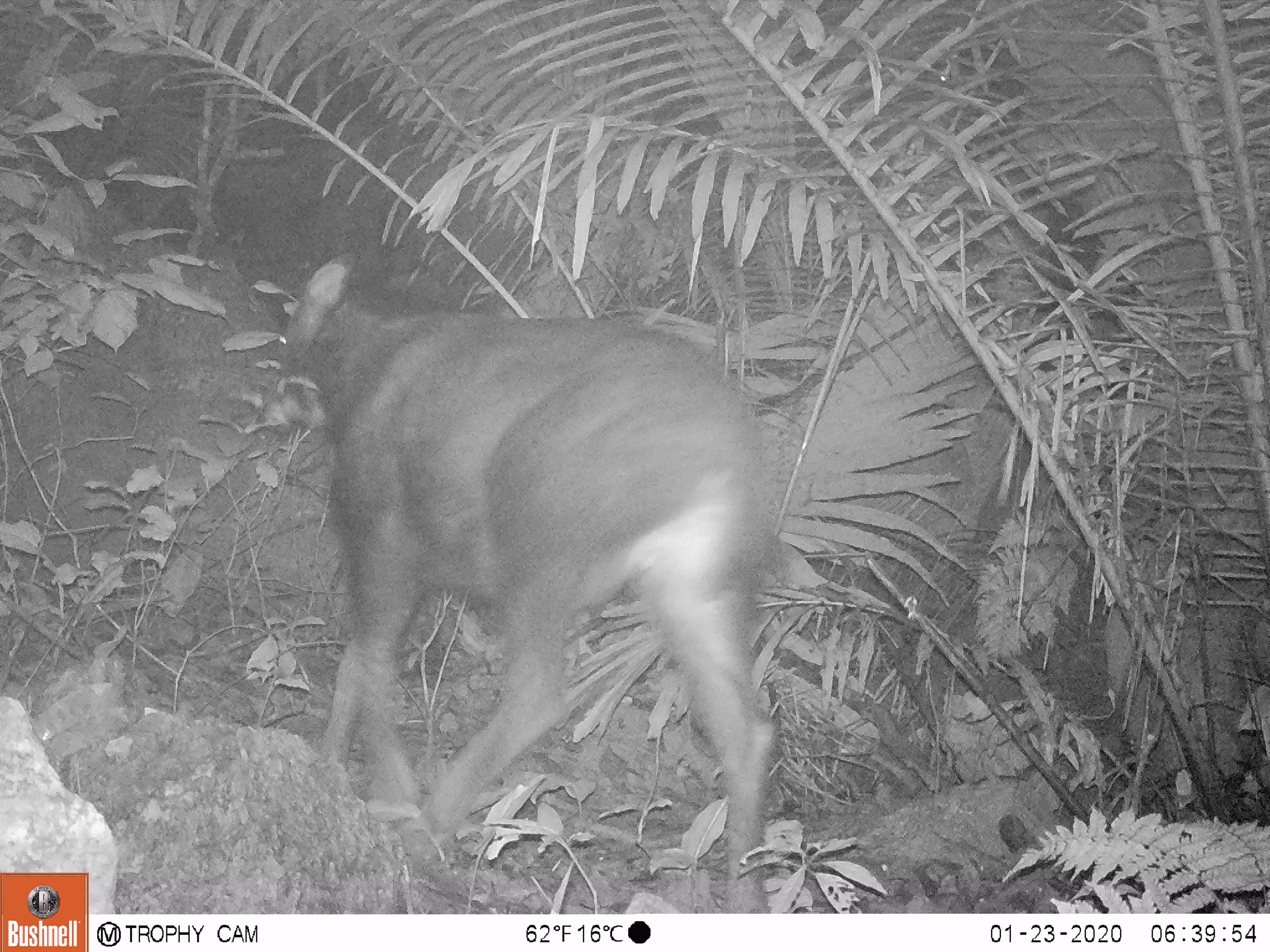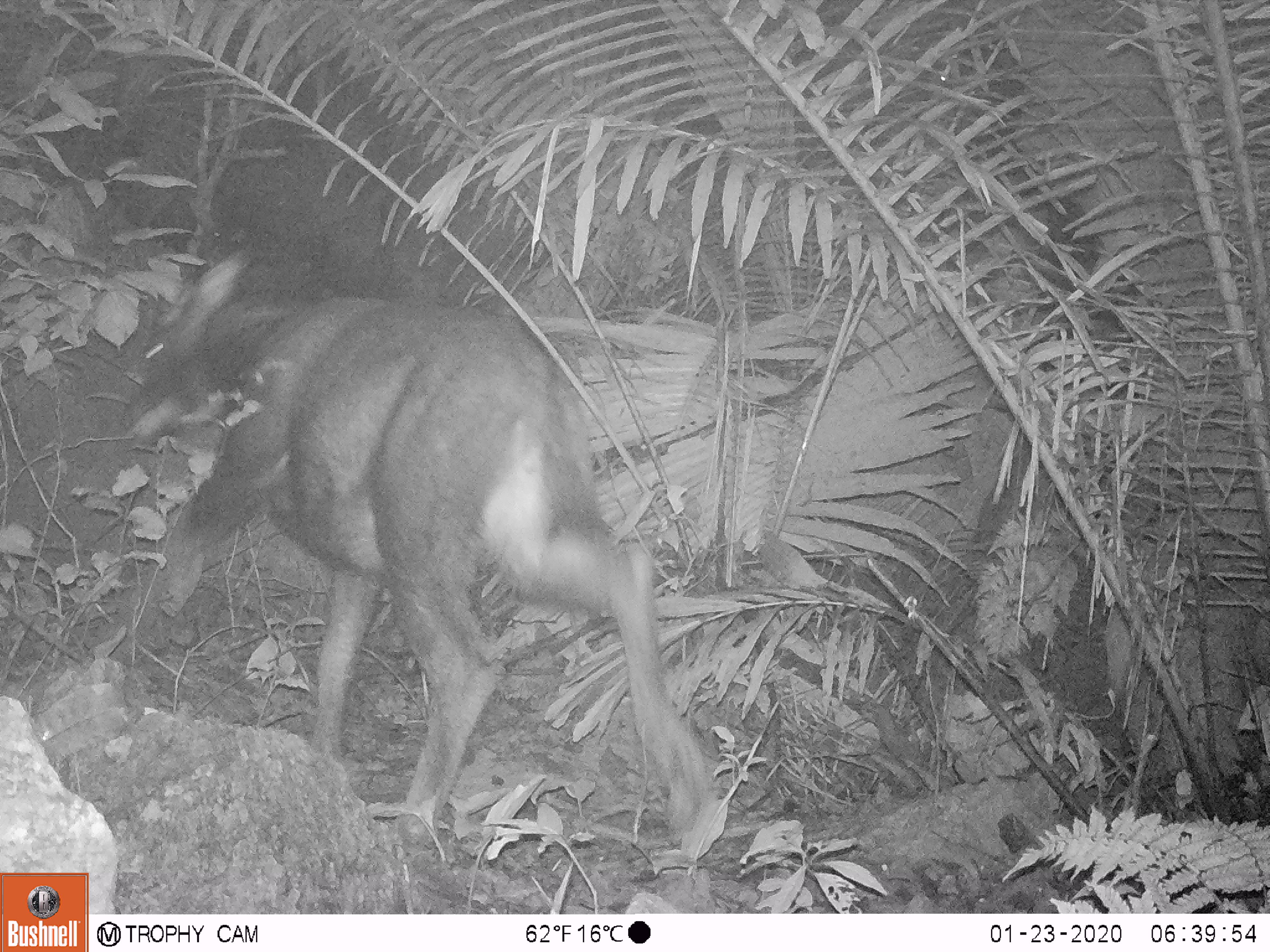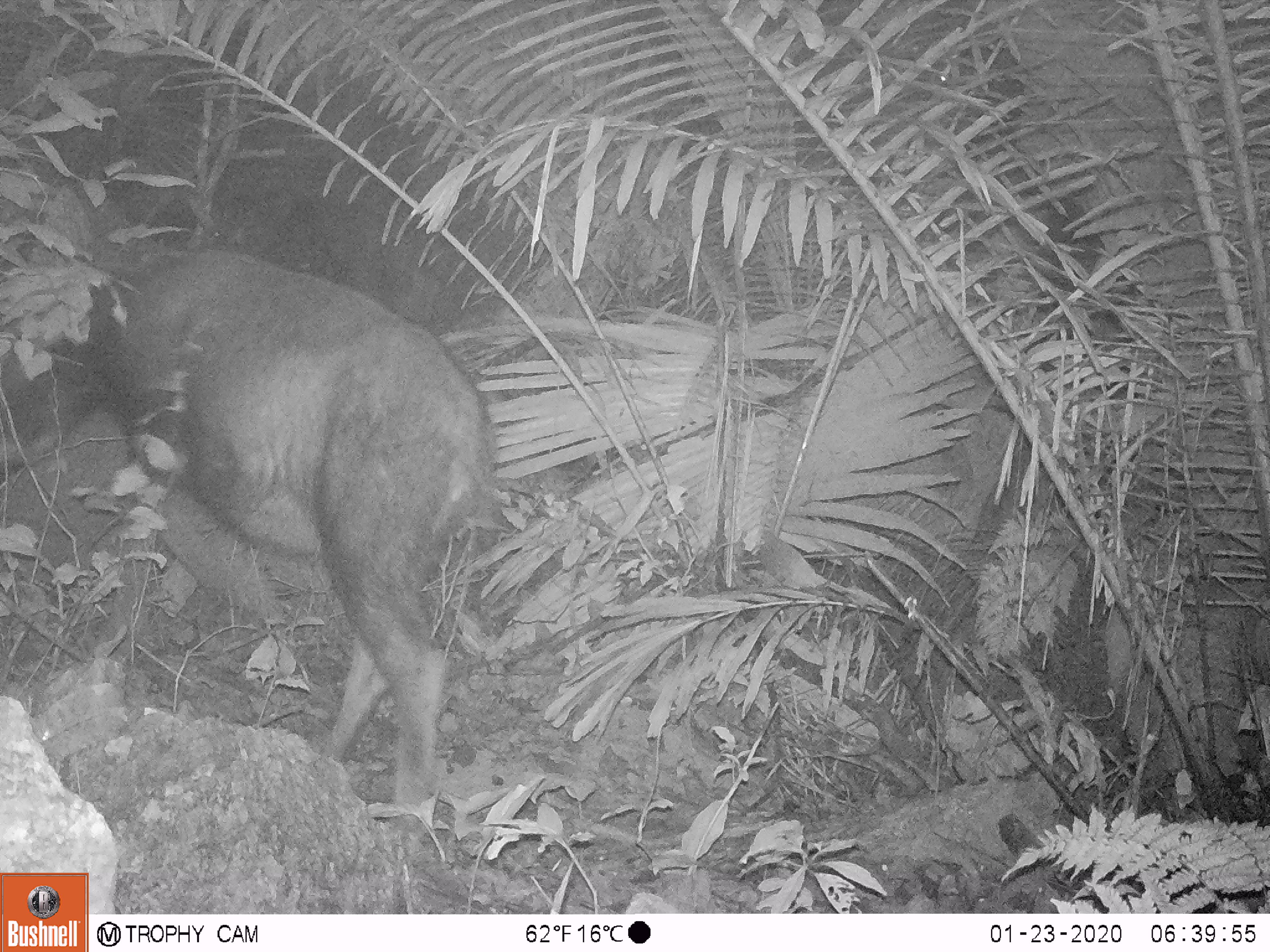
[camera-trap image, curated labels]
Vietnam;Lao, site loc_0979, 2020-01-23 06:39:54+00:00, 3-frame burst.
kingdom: Animalia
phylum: Chordata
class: Mammalia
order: Artiodactyla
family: Bovidae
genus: Capricornis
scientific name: Capricornis sumatraensis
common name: chinese serow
Chinese serow (Capricornis sumatraensis). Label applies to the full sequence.